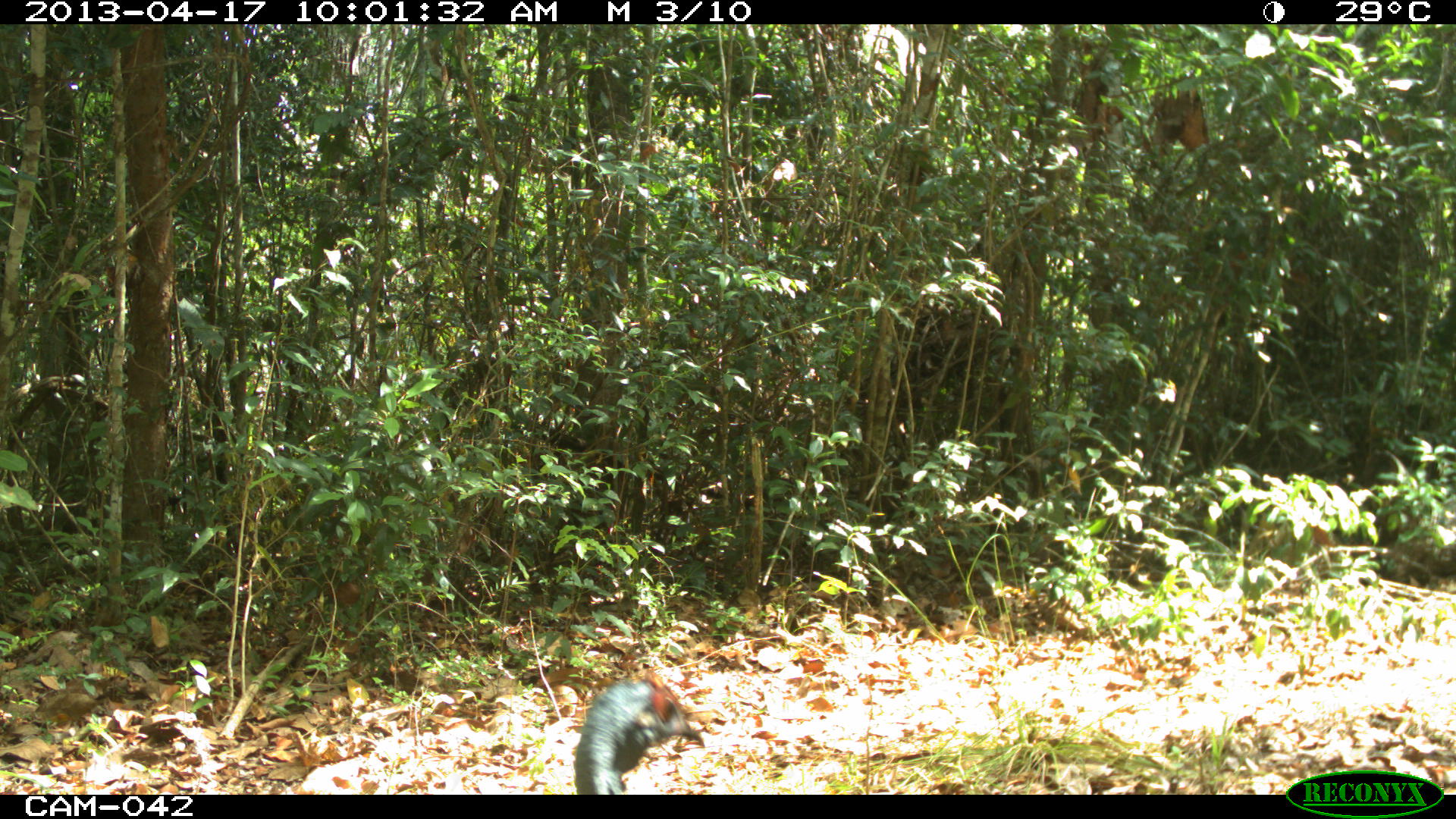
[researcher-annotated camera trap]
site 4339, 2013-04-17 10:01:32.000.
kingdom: Animalia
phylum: Chordata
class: Aves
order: Galliformes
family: Phasianidae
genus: Meleagris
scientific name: Meleagris ocellata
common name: ocellated turkey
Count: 1.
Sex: female.